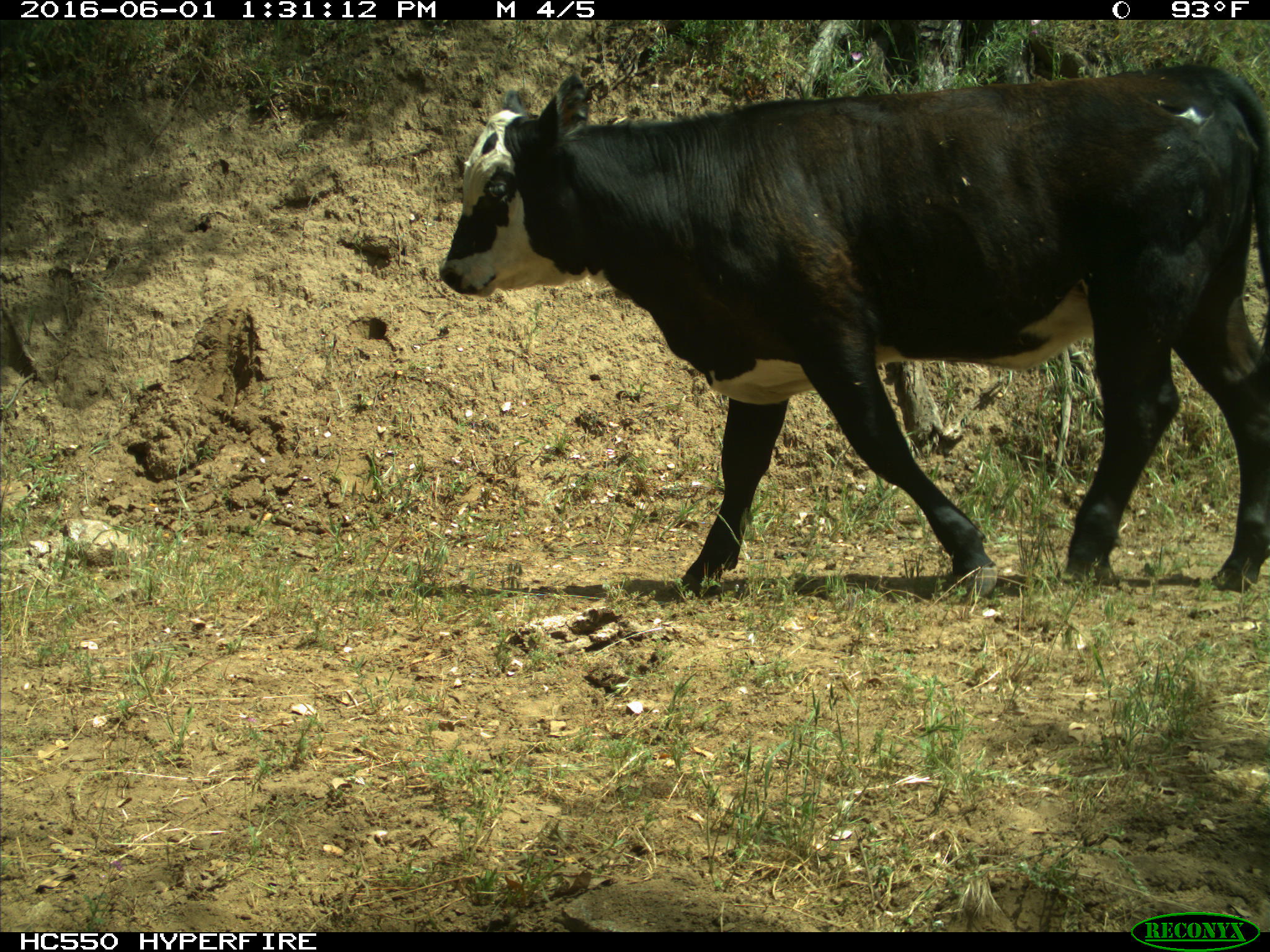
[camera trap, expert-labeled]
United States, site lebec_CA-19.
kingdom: Animalia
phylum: Chordata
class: Mammalia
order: Artiodactyla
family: Bovidae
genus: Bos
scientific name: Bos taurus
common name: domestic cow